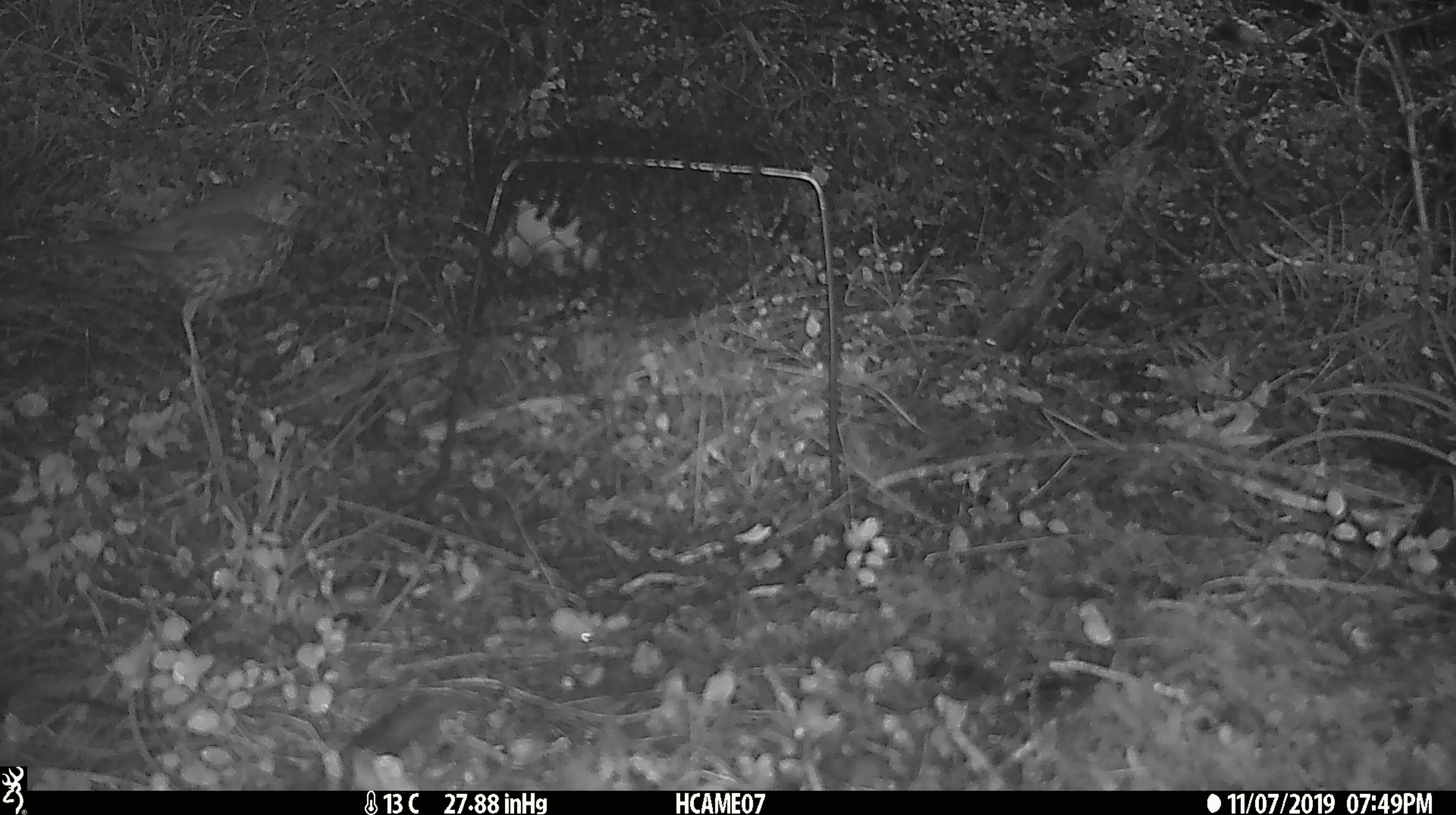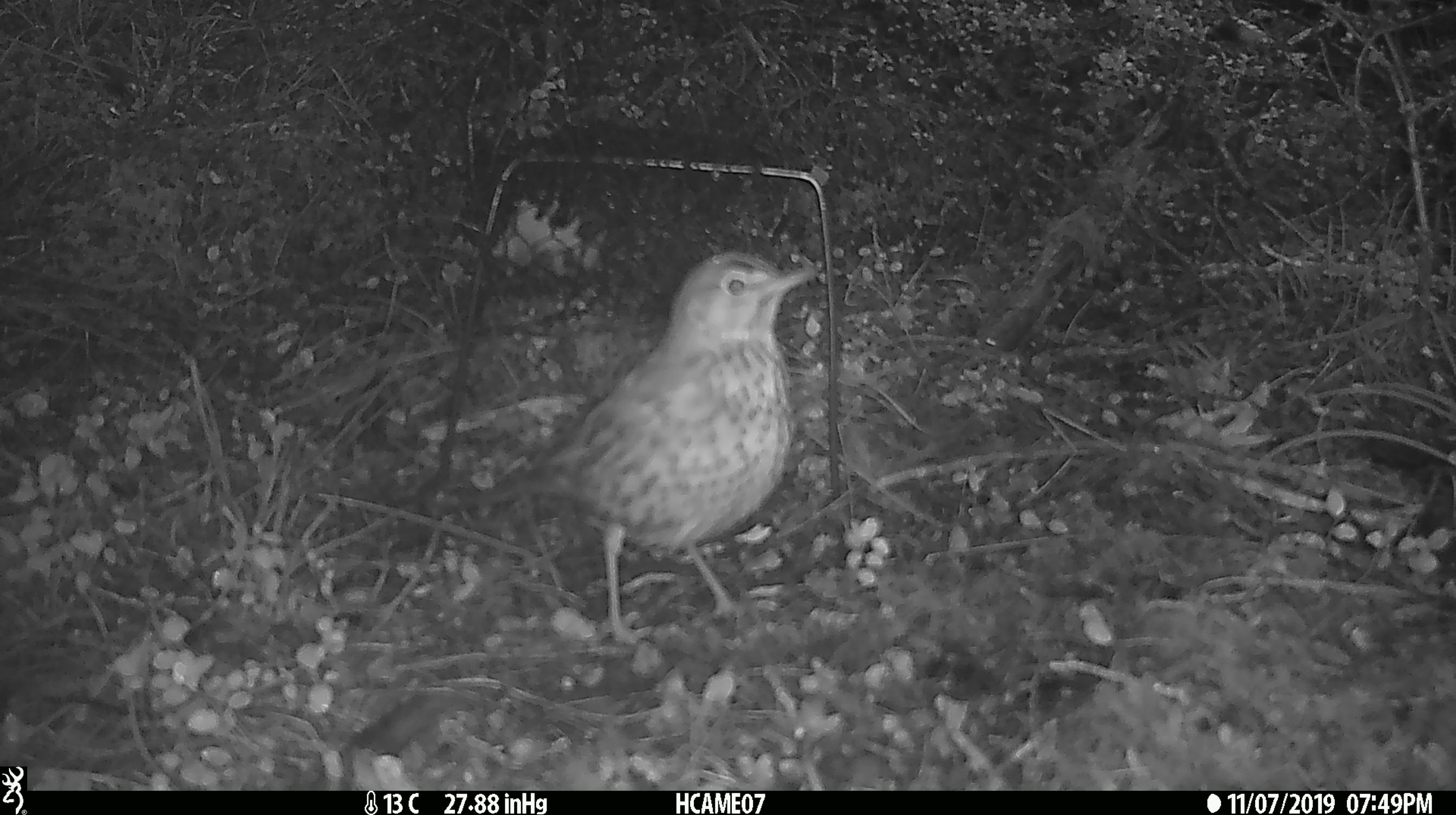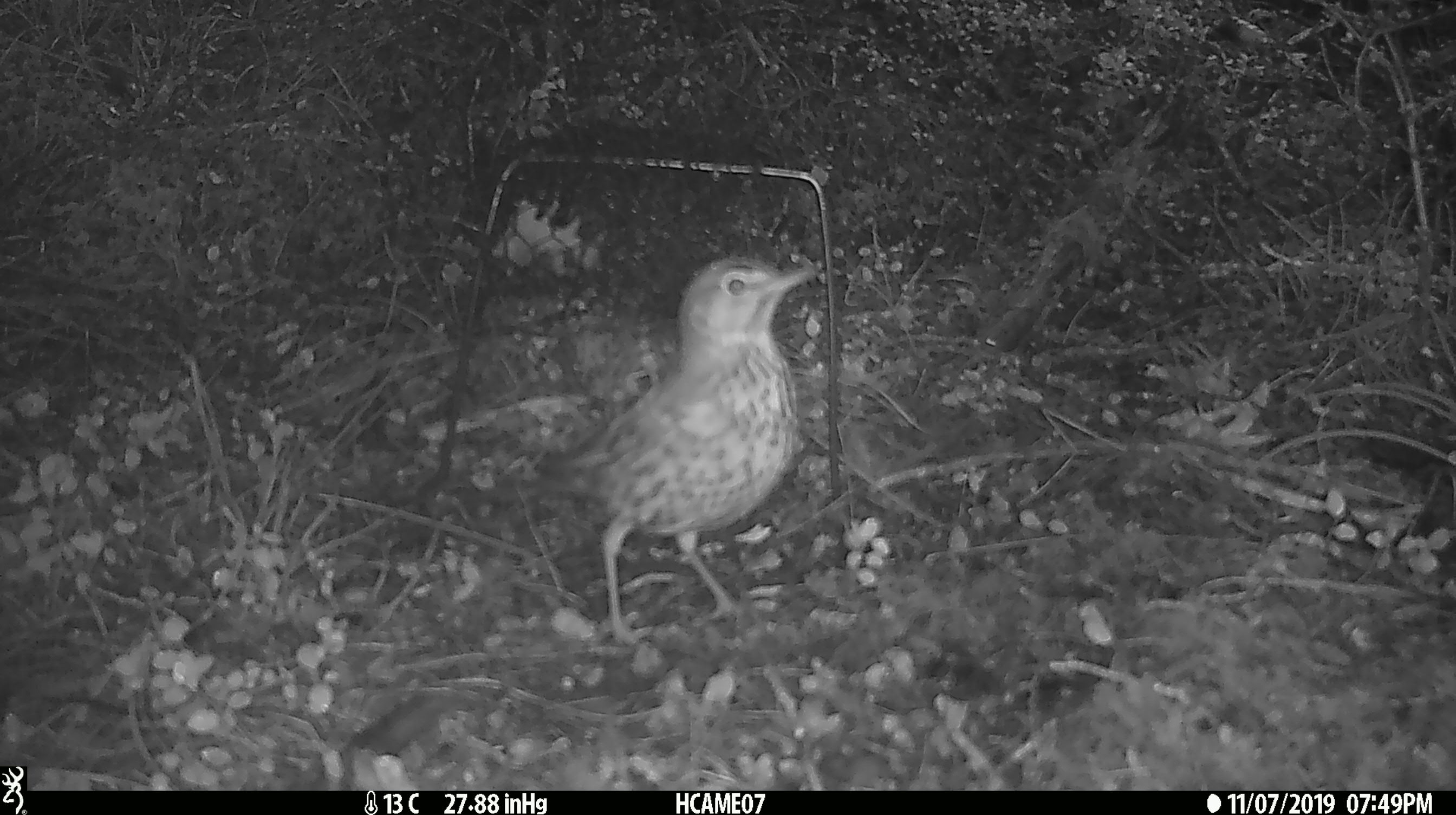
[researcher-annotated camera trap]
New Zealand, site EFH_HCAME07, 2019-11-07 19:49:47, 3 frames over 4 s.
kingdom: Animalia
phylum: Chordata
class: Aves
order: Passeriformes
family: Turdidae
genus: Turdus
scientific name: Turdus philomelos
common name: song thrush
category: thrush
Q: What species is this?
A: Thrush (song thrush) (Turdus philomelos).